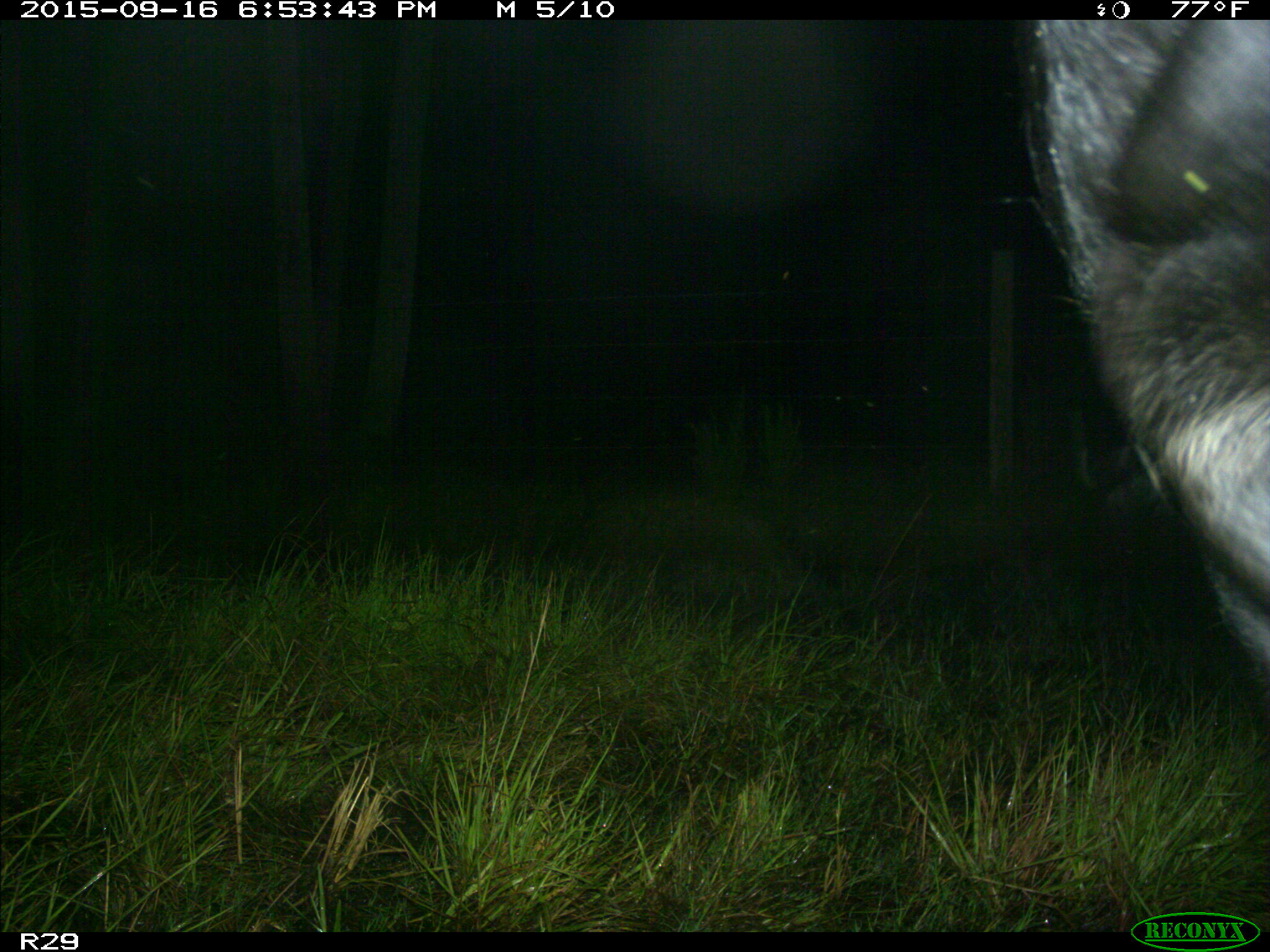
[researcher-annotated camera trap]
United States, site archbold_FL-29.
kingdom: Animalia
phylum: Chordata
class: Mammalia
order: Artiodactyla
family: Bovidae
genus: Bos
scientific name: Bos taurus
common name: domestic cow